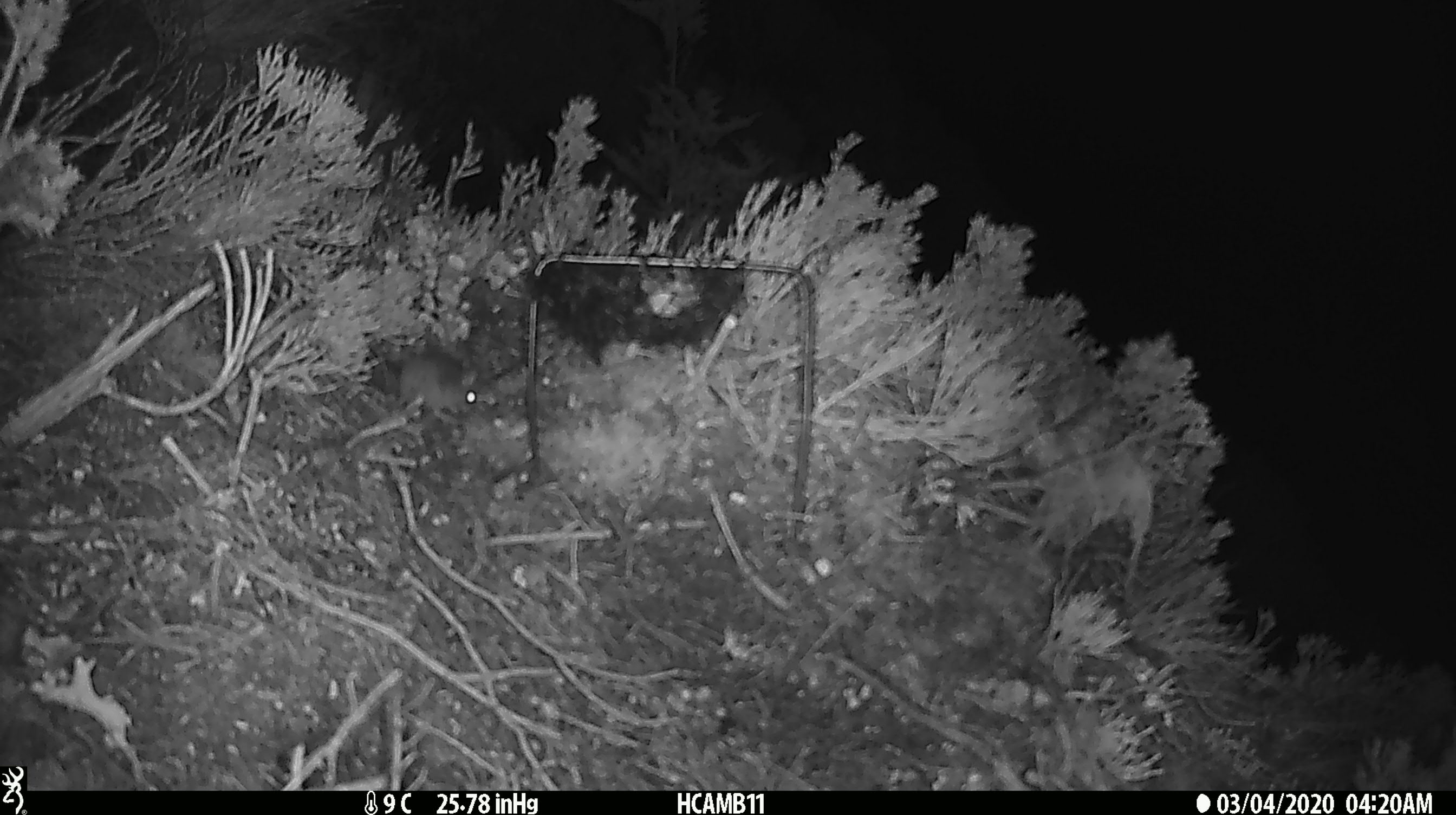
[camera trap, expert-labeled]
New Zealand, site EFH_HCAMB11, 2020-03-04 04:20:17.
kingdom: Animalia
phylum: Chordata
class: Mammalia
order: Rodentia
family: Muridae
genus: Mus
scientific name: Mus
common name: mouse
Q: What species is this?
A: Mouse (Mus).